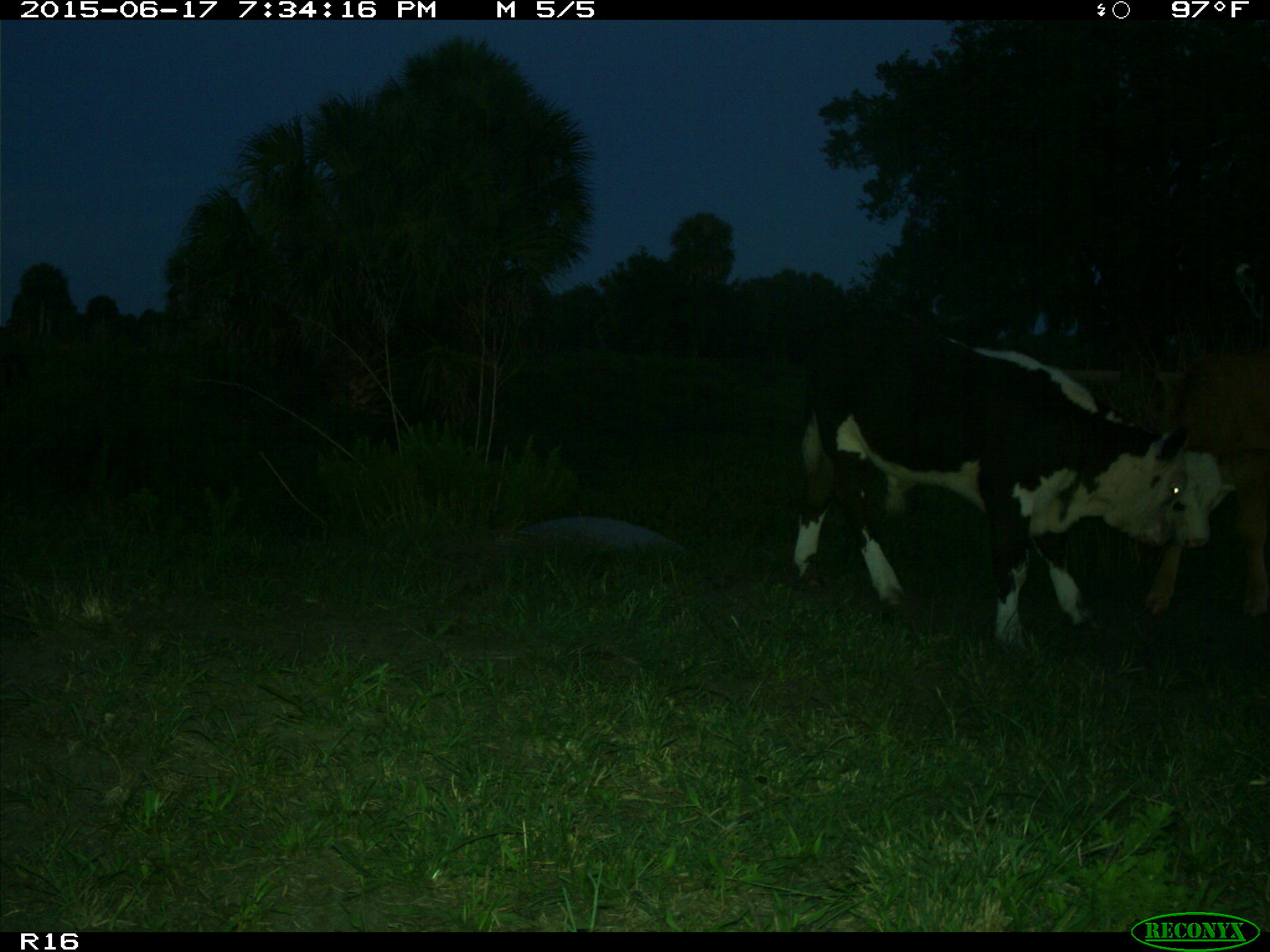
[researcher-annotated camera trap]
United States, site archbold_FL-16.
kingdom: Animalia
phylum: Chordata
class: Mammalia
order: Artiodactyla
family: Bovidae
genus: Bos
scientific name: Bos taurus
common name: domestic cow